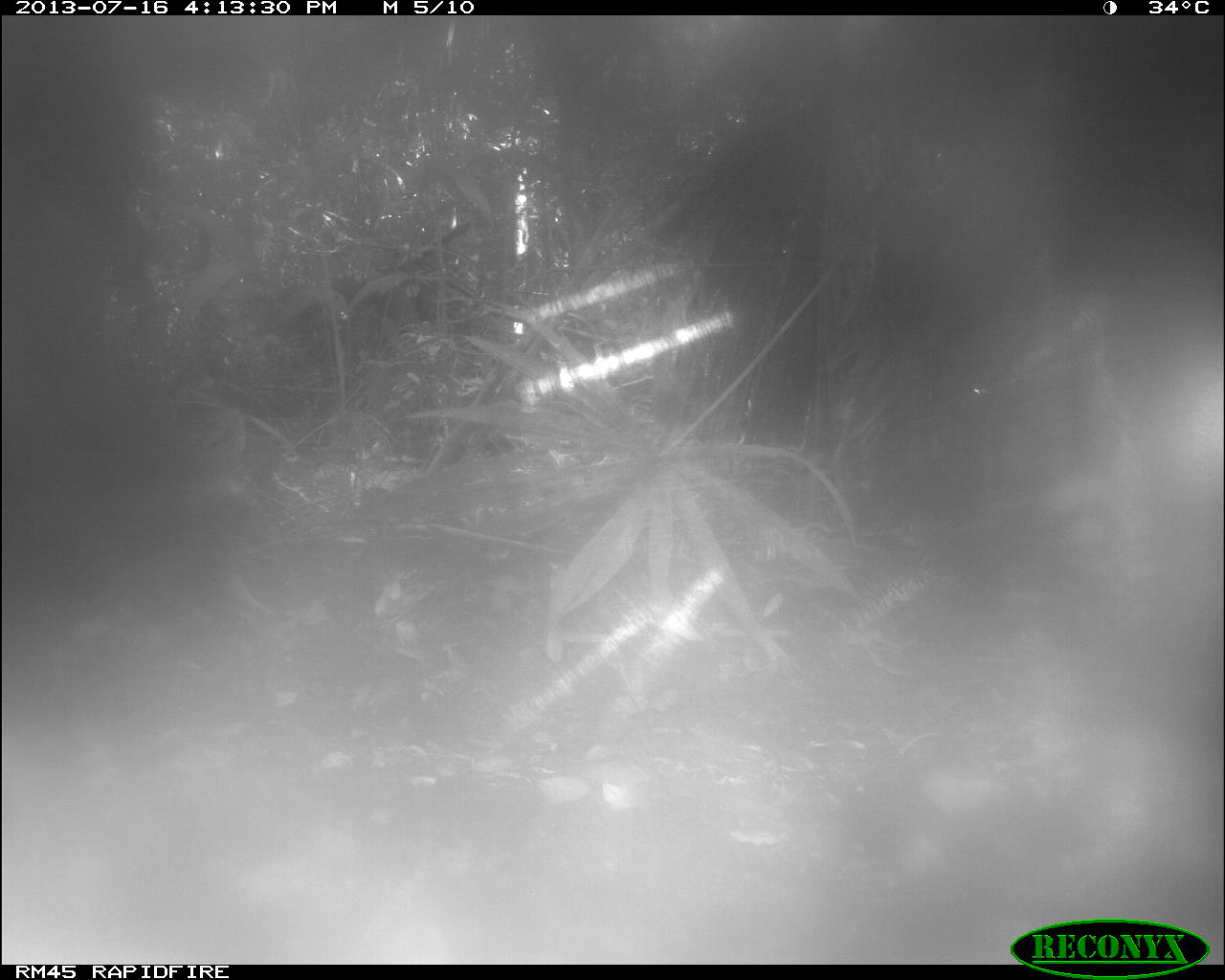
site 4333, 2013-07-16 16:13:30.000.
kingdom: Animalia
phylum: Chordata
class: Mammalia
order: Artiodactyla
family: Tayassuidae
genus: Tayassu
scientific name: Tayassu pecari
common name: white-lipped peccary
Tayassu pecari (white-lipped peccary), count 1.